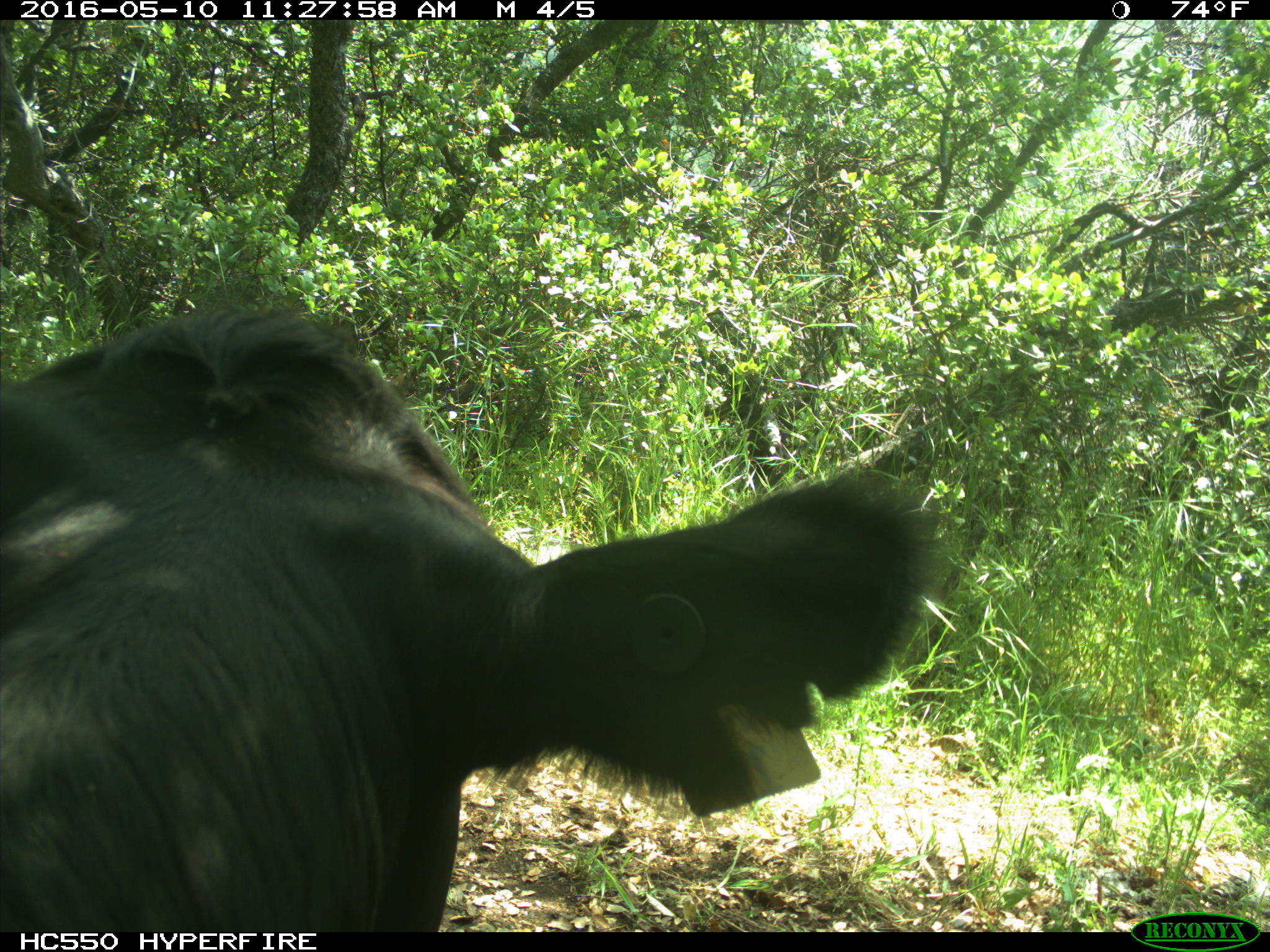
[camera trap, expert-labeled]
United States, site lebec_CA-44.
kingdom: Animalia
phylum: Chordata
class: Mammalia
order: Artiodactyla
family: Bovidae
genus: Bos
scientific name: Bos taurus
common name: domestic cow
Bos taurus (domestic cow).